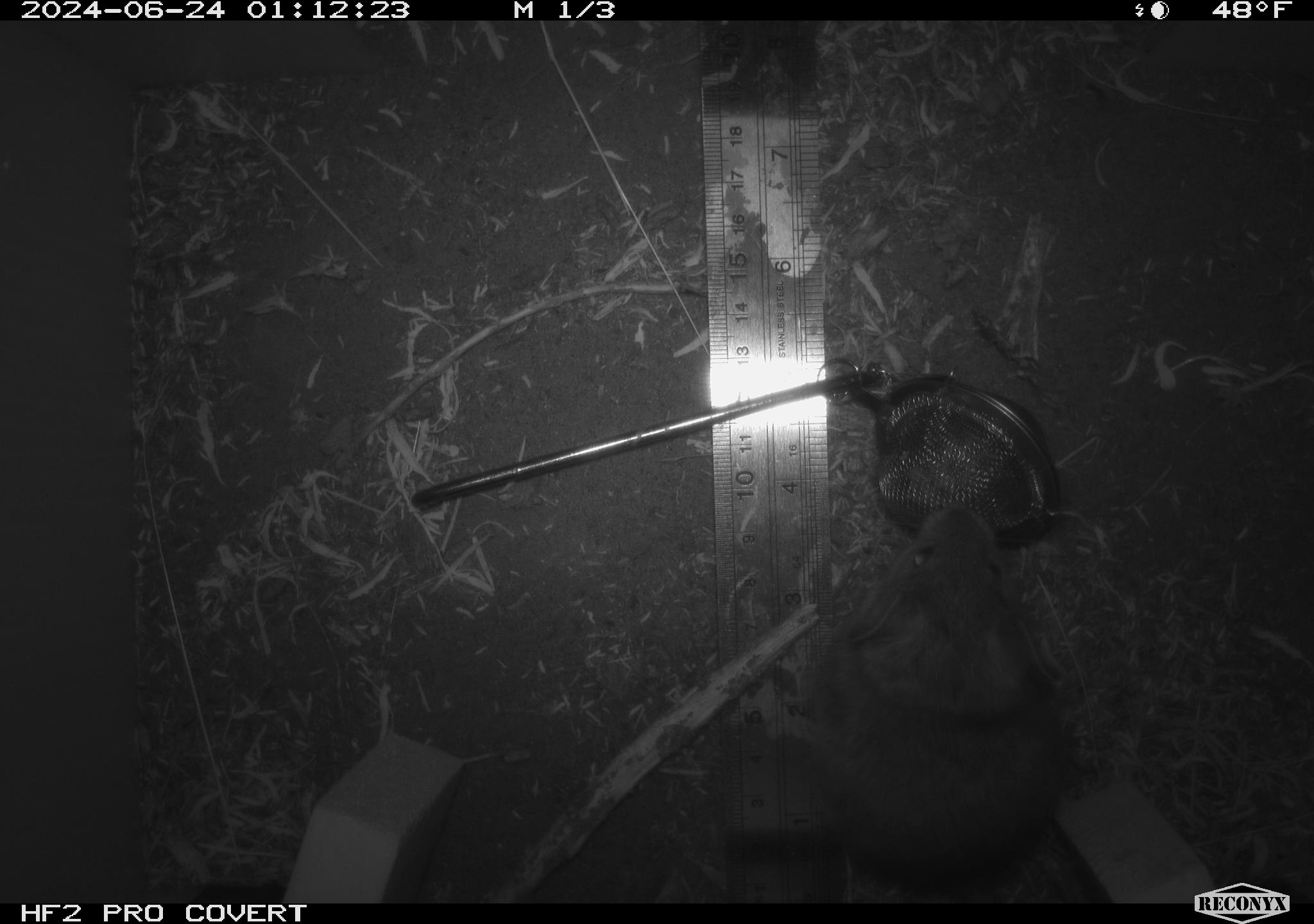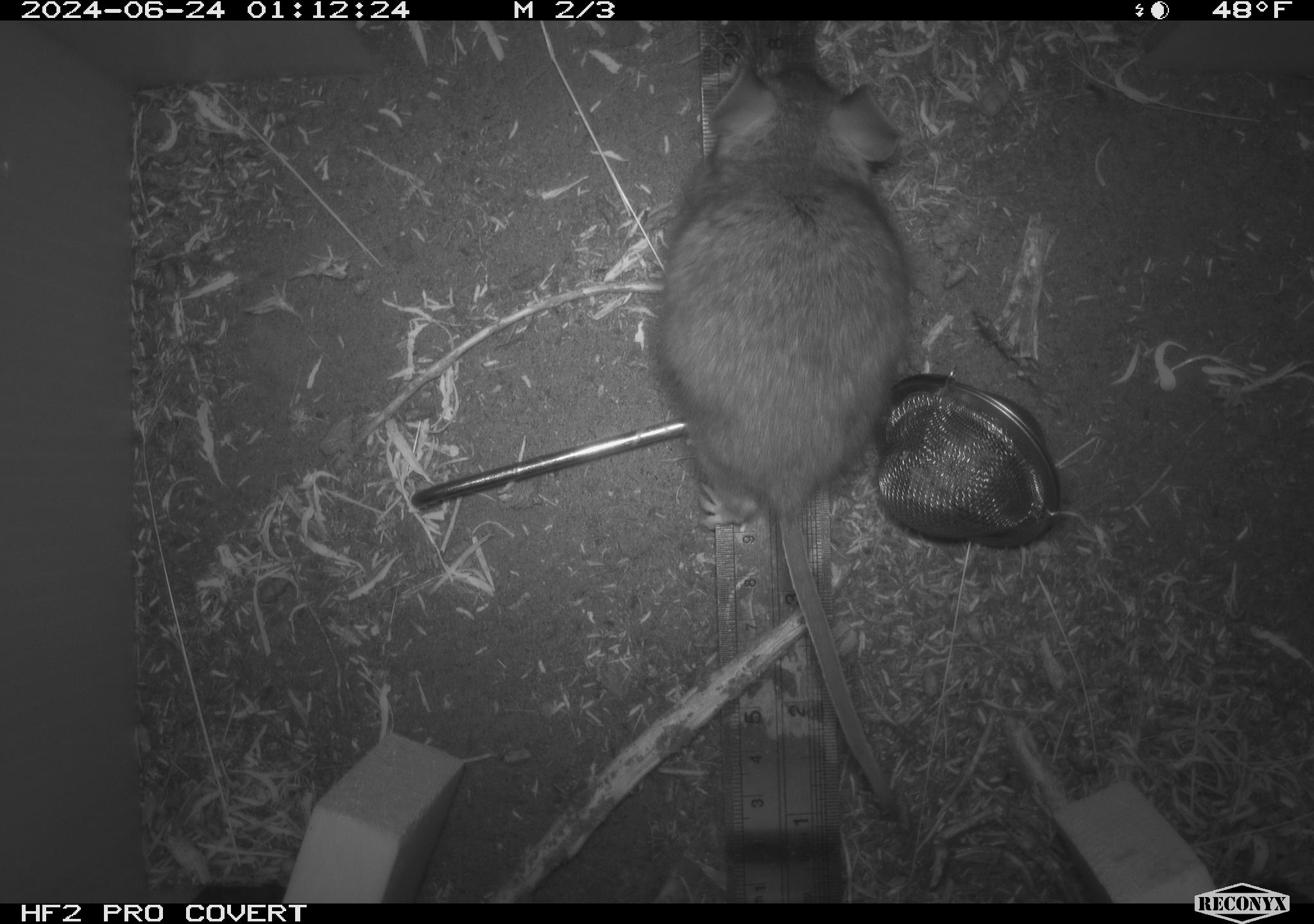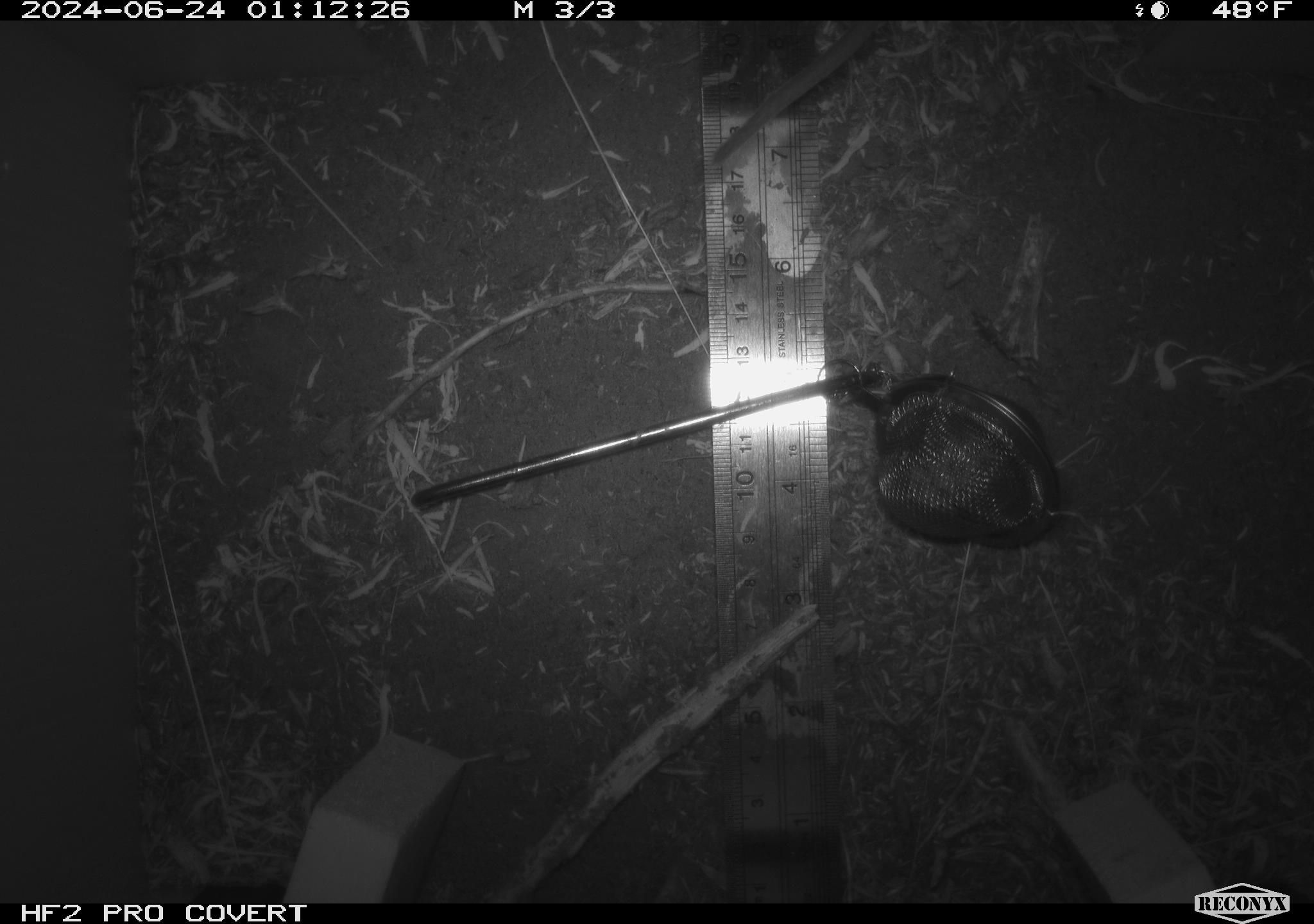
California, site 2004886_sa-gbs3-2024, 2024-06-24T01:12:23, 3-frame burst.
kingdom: Animalia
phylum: Chordata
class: Mammalia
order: Rodentia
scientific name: Rodentia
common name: woodrat or rat or mouse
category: woodrat or rat or mouse species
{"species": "woodrat or rat or mouse species (woodrat or rat or mouse) (Rodentia)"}